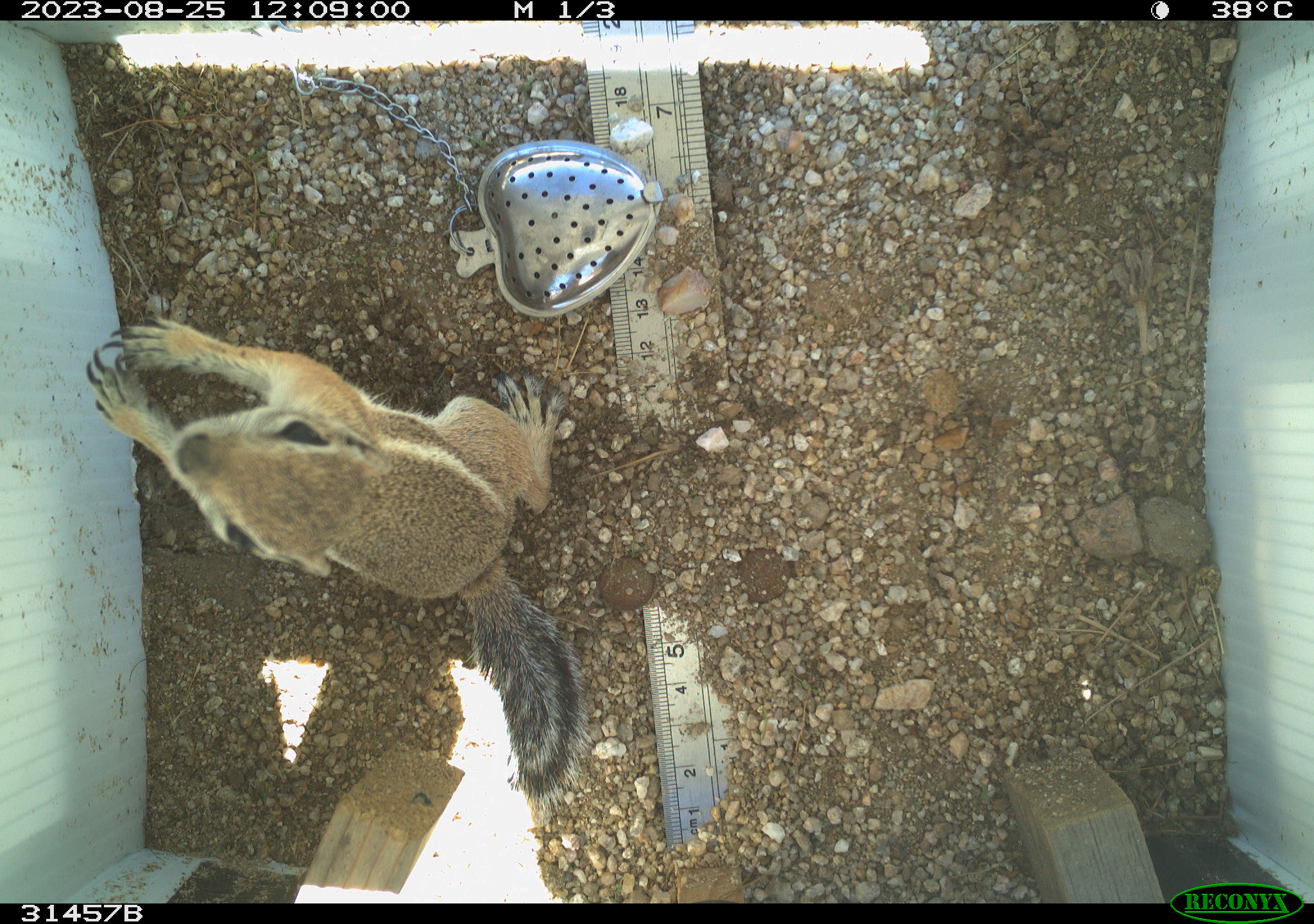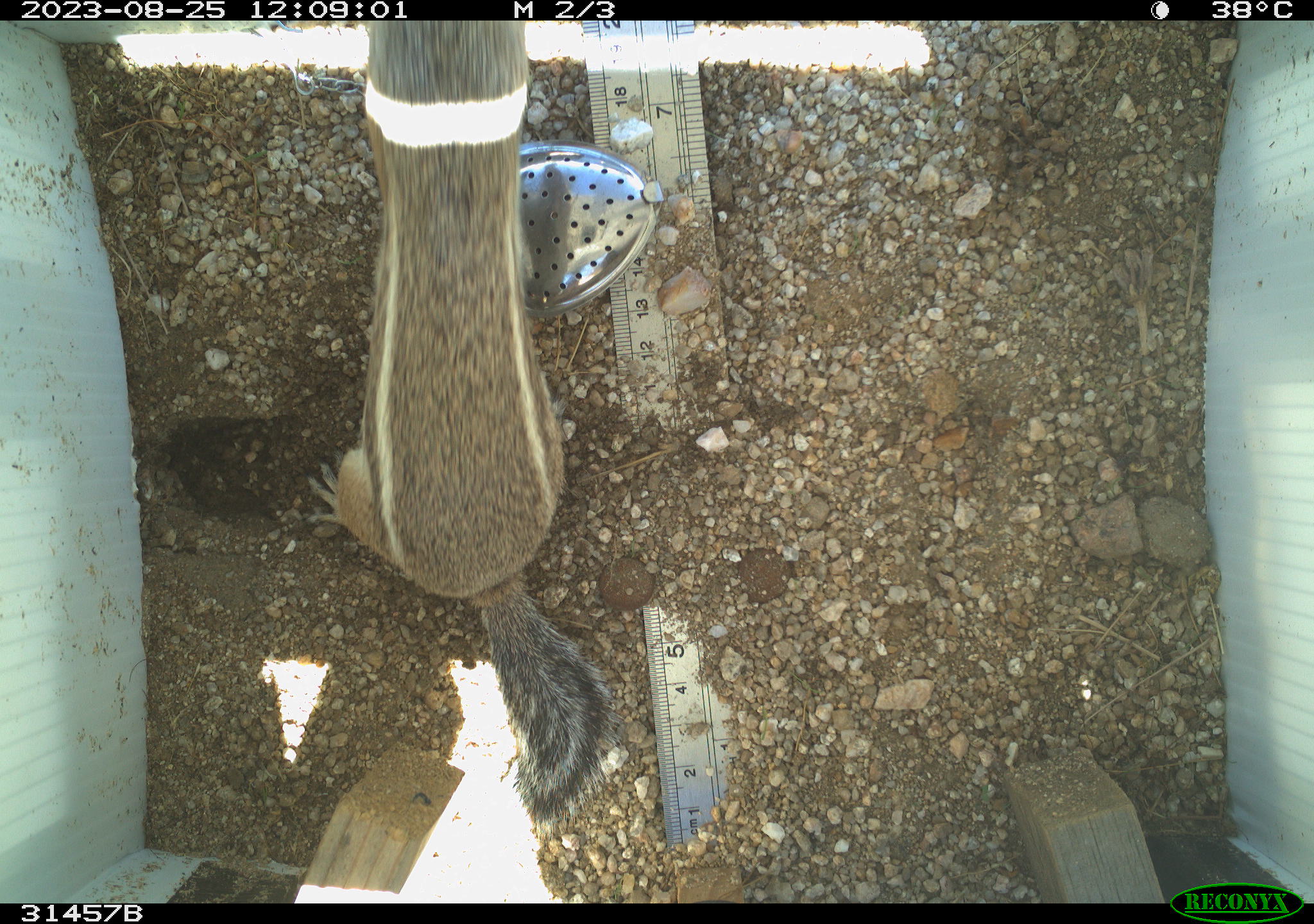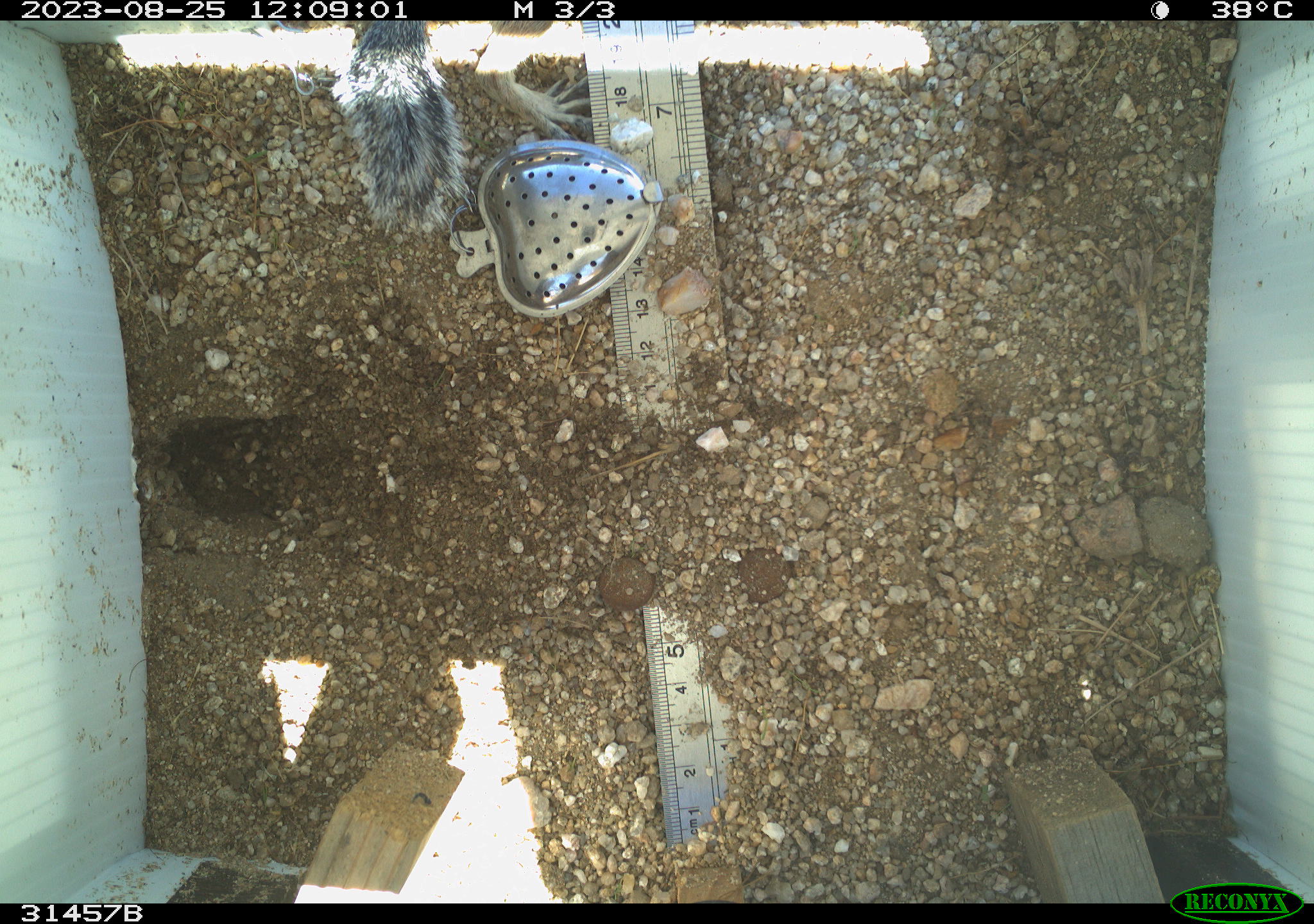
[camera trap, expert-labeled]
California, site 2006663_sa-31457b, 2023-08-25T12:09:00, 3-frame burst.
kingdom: Animalia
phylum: Chordata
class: Mammalia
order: Rodentia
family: Sciuridae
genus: Ammospermophilus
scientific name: Ammospermophilus leucurus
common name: white-tailed antelope squirrel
White-tailed antelope squirrel (Ammospermophilus leucurus).